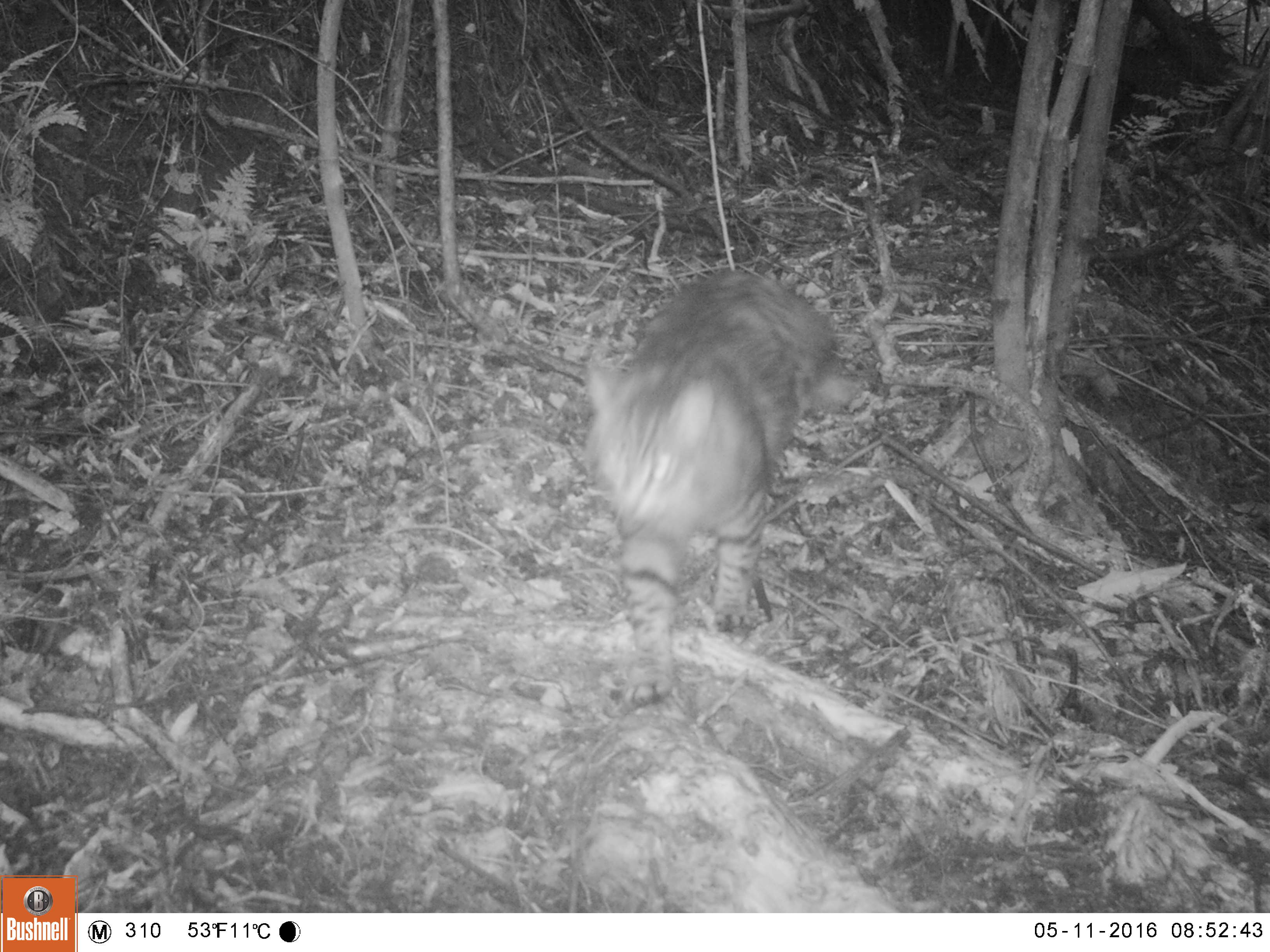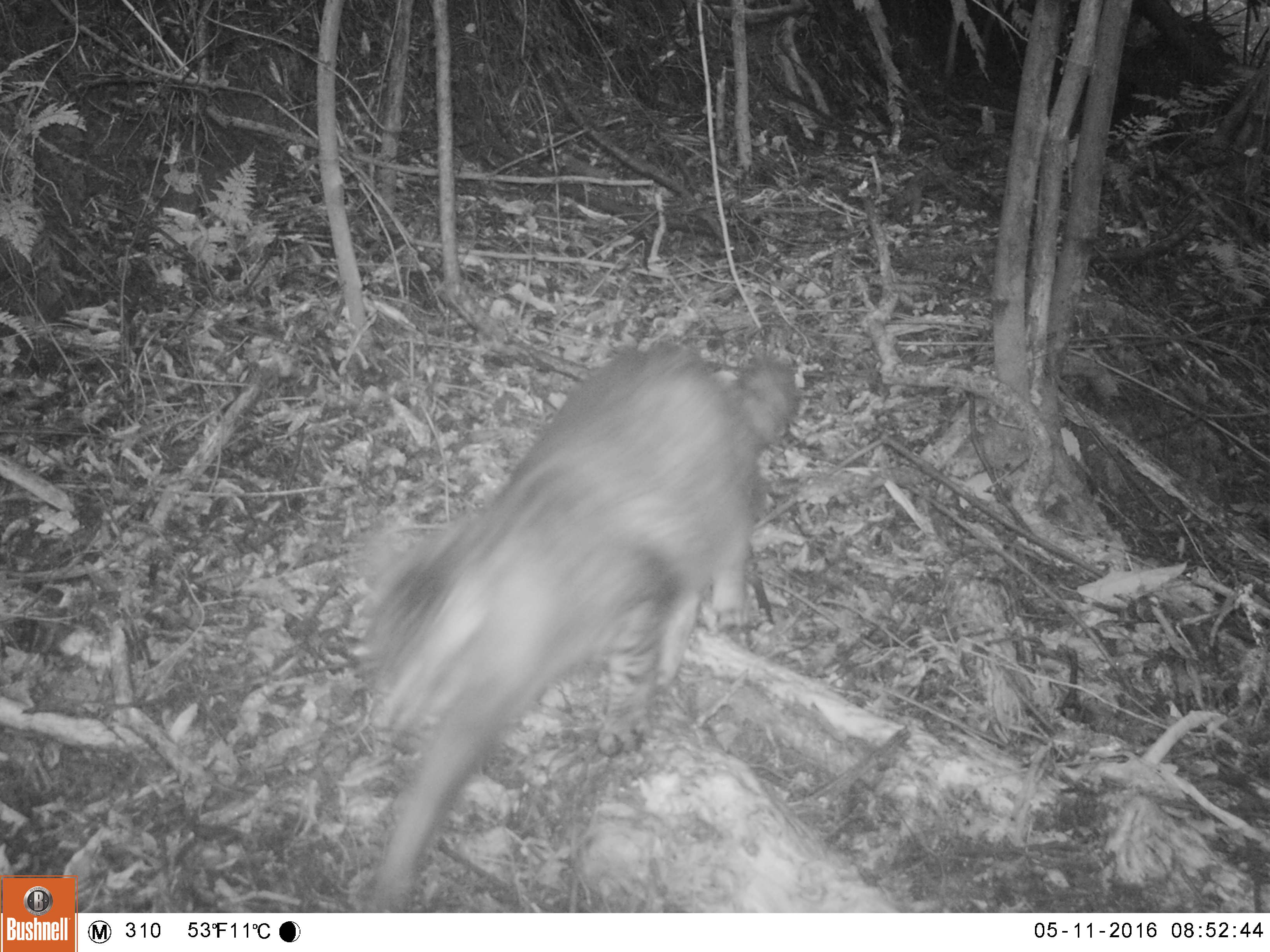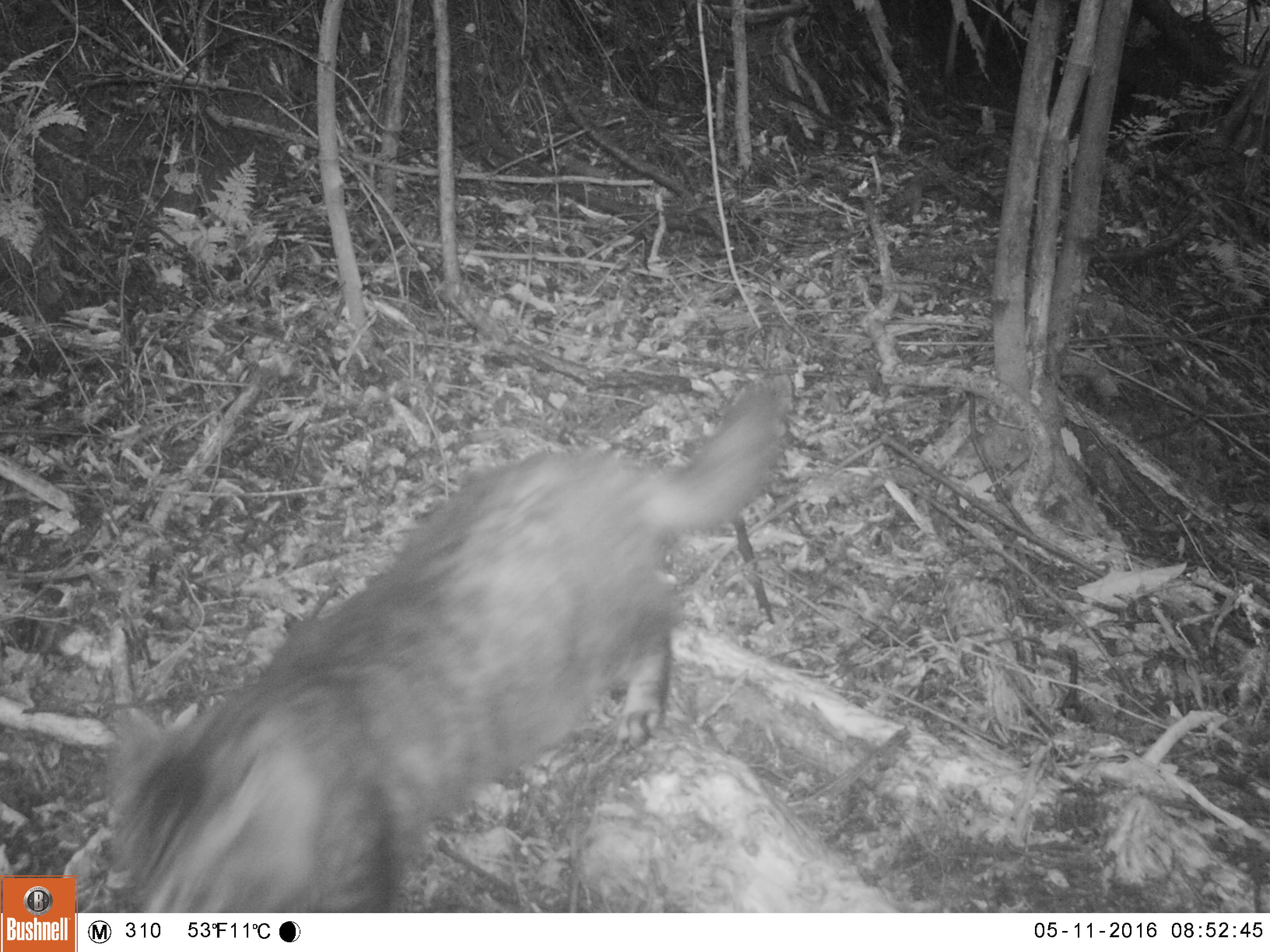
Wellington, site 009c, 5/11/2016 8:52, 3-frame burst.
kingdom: Animalia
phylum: Chordata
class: Mammalia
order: Carnivora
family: Felidae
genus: Felis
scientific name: Felis catus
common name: cat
Cat (Felis catus).